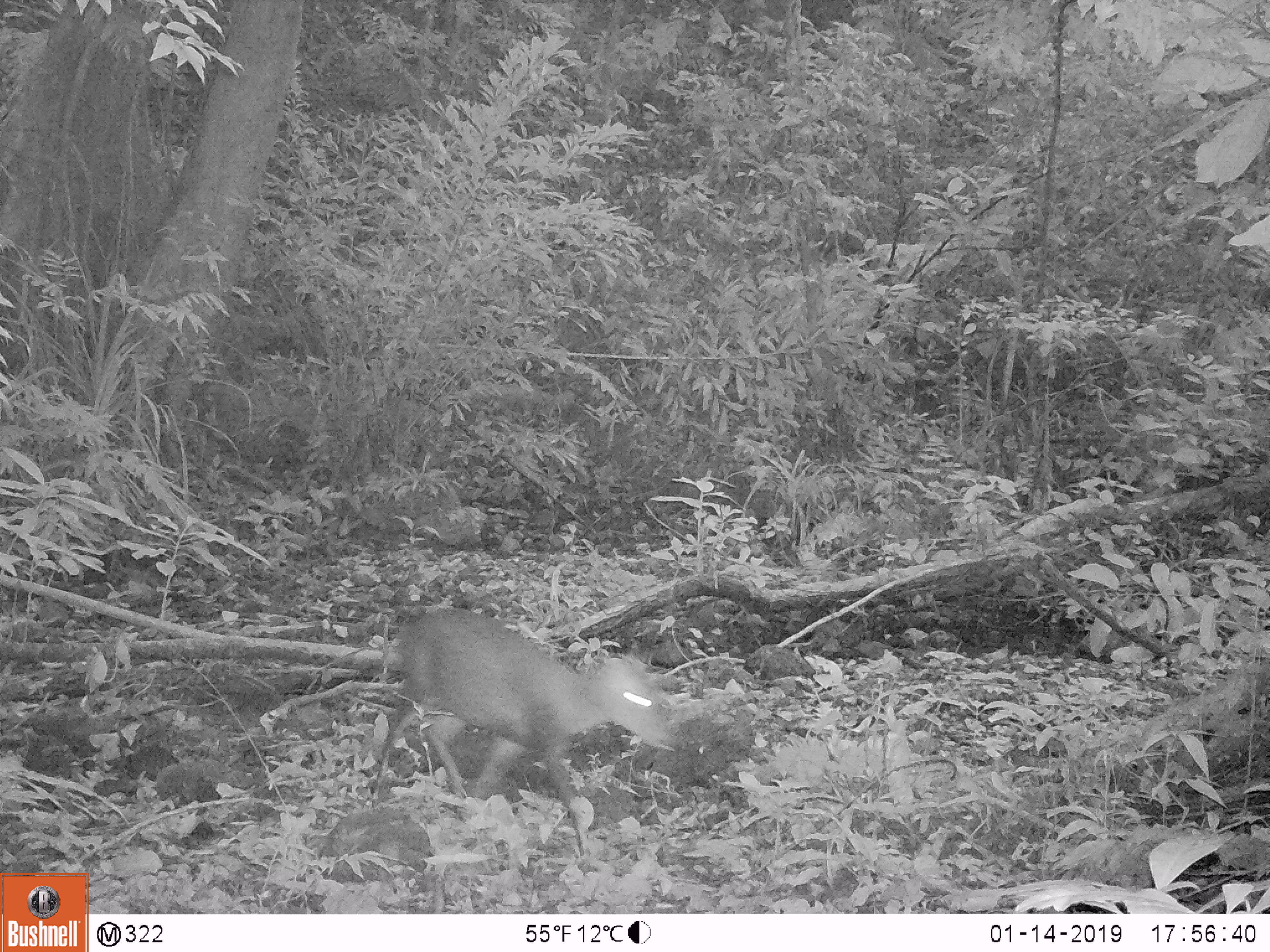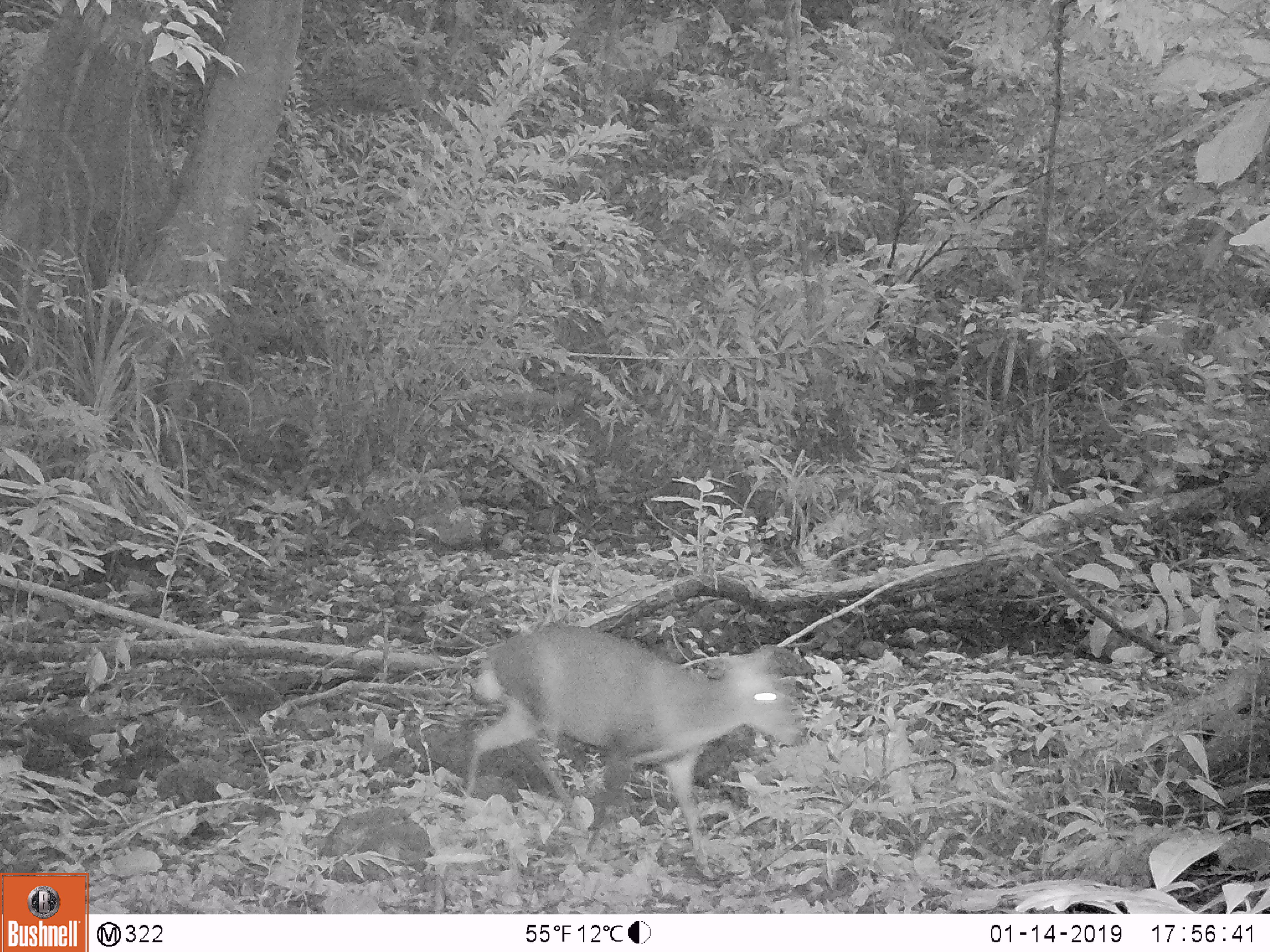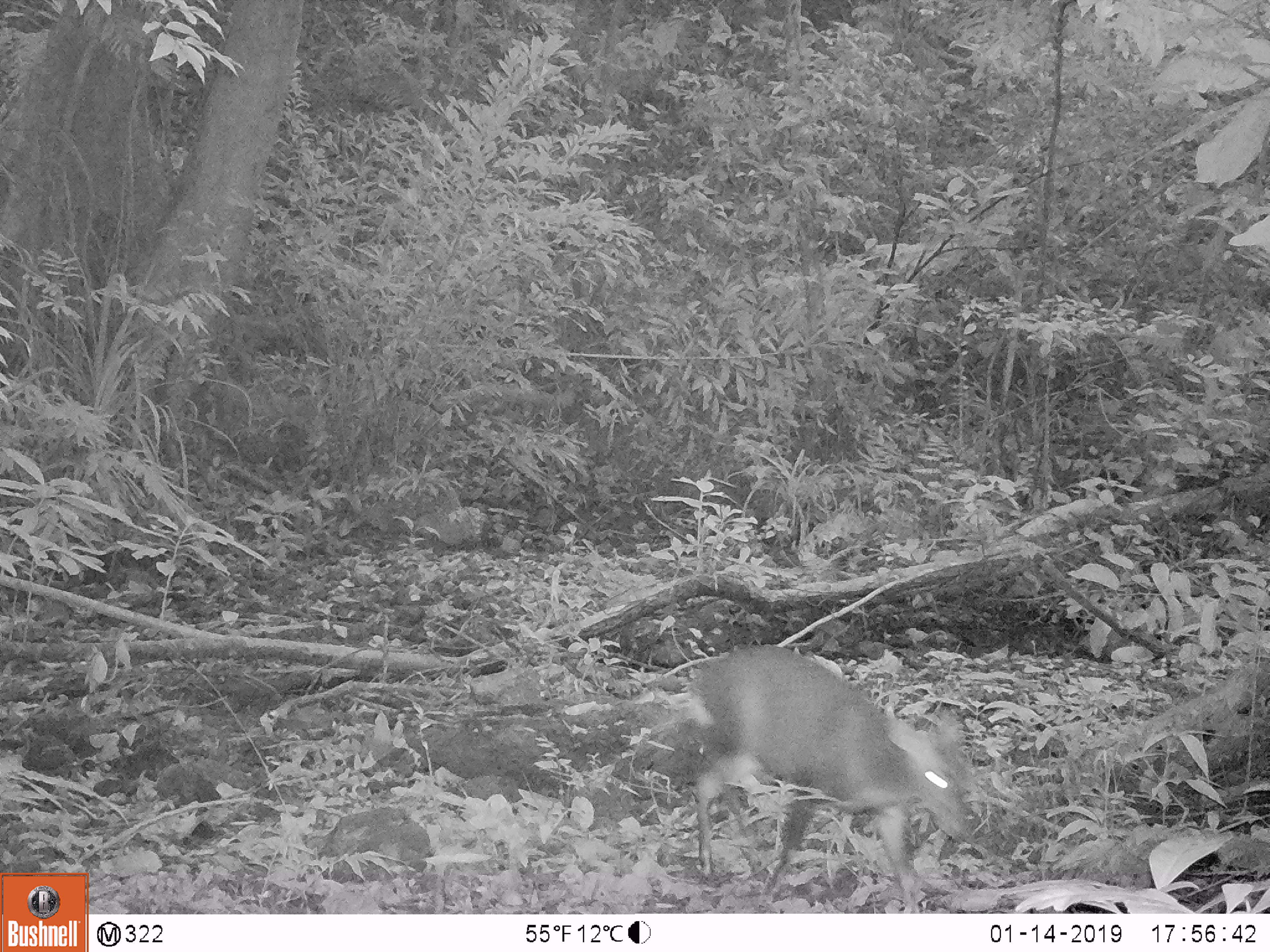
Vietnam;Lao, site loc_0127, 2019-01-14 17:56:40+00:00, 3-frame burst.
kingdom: Animalia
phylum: Chordata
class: Mammalia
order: Artiodactyla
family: Cervidae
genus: Muntiacus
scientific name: Muntiacus rooseveltorum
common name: roosevelt's muntjac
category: roosevelts muntjac group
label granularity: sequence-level